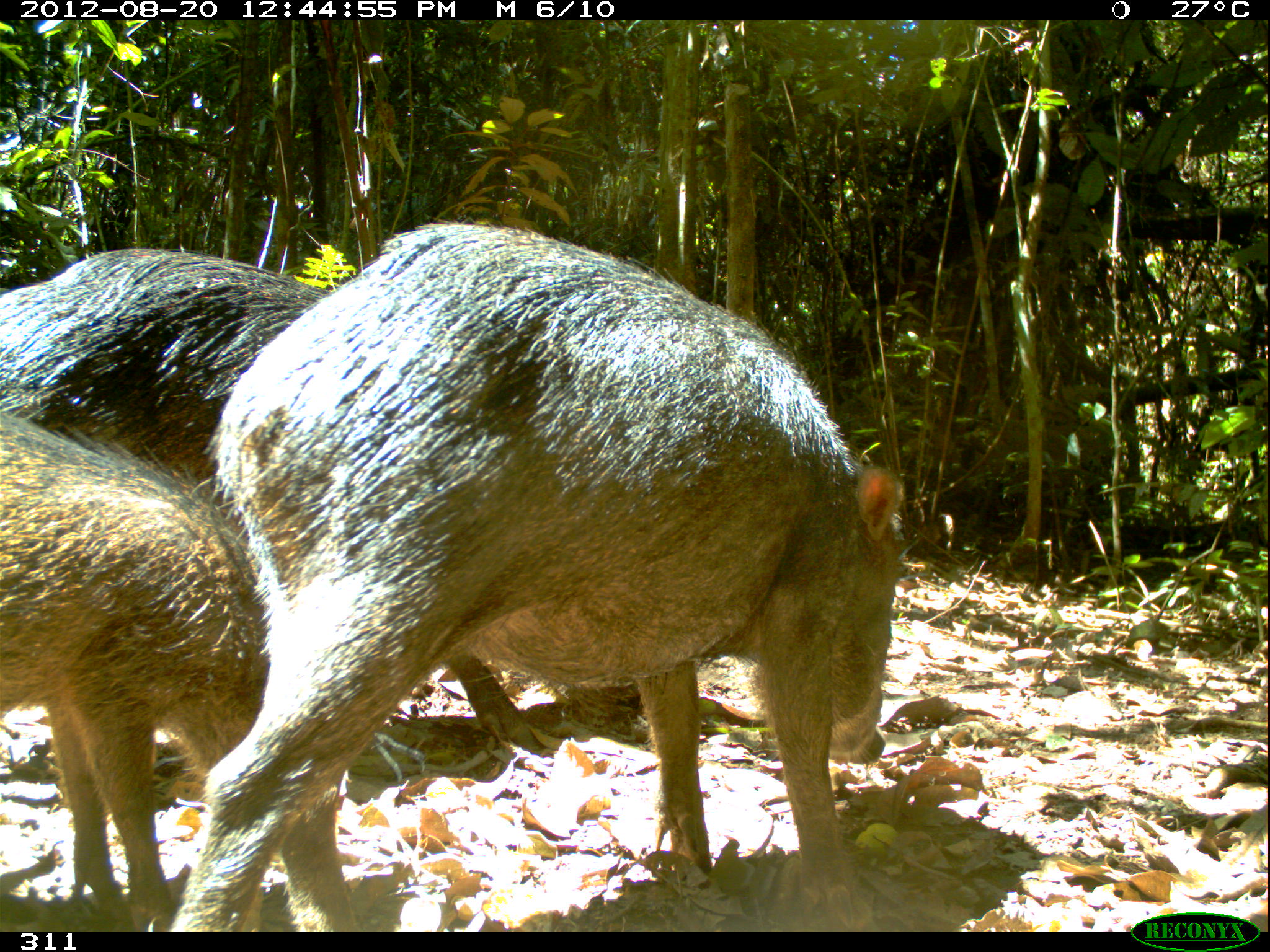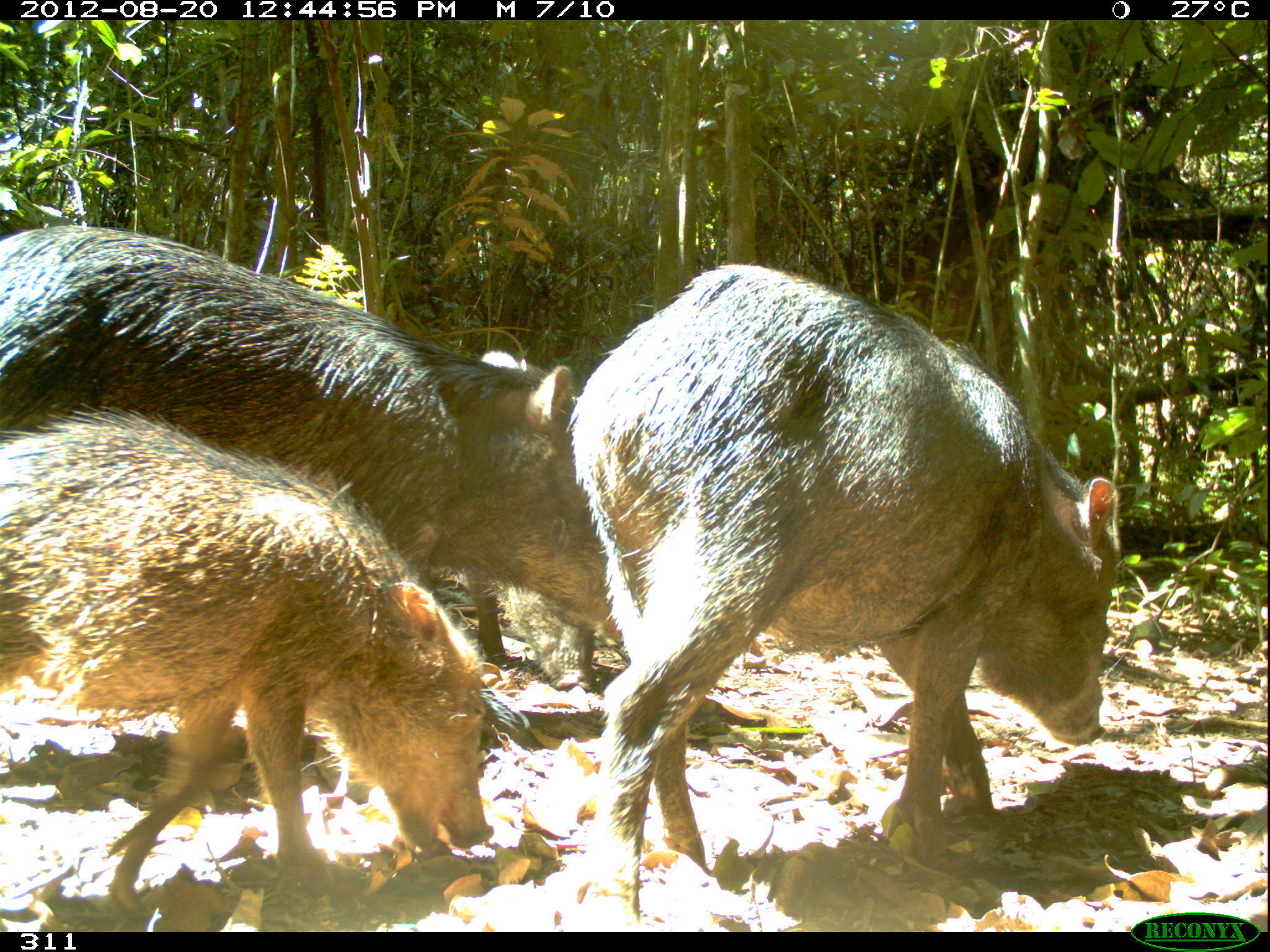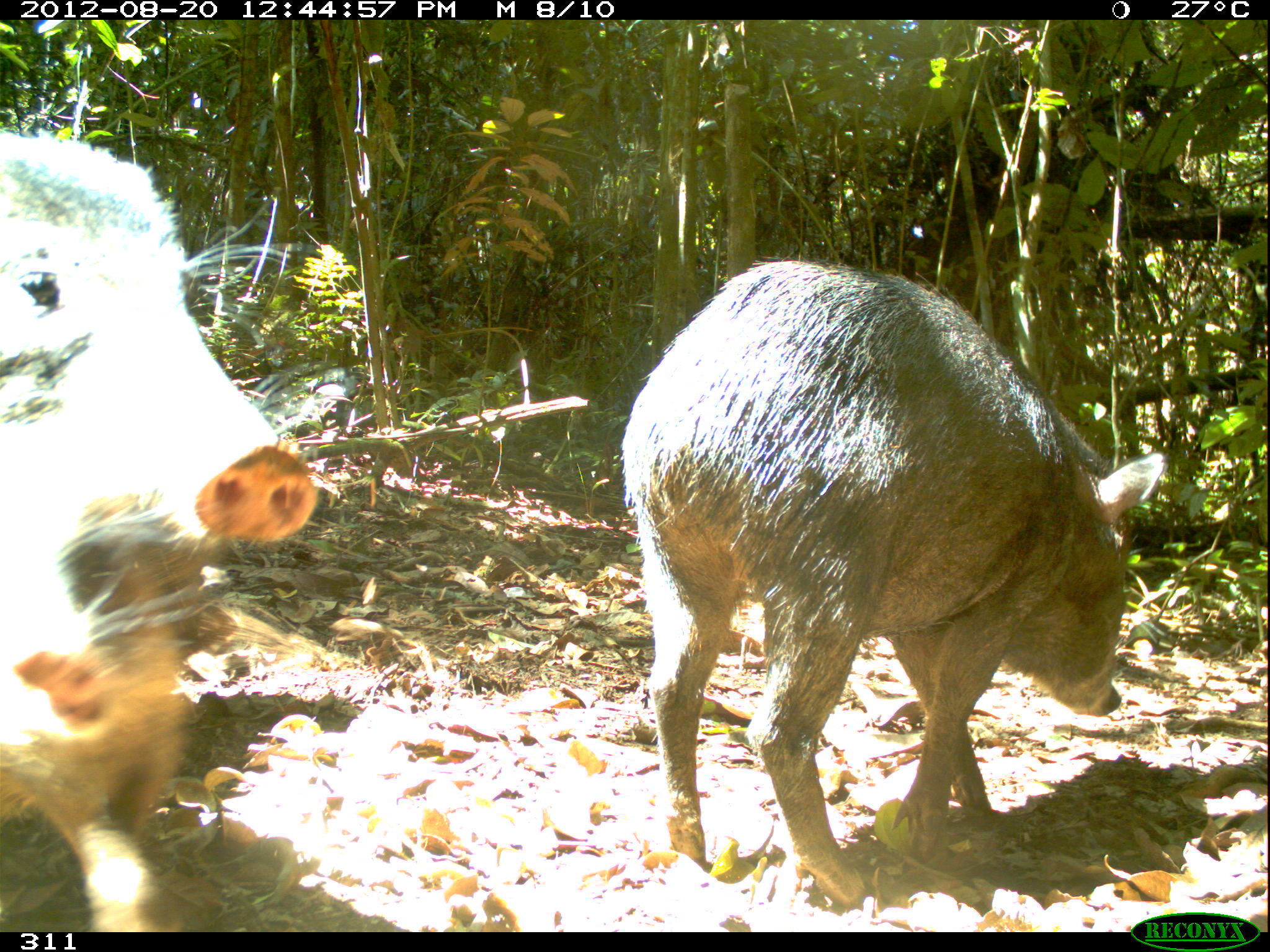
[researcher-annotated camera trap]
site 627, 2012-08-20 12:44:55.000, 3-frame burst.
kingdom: Animalia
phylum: Chordata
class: Mammalia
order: Artiodactyla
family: Tayassuidae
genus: Tayassu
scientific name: Tayassu pecari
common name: white-lipped peccary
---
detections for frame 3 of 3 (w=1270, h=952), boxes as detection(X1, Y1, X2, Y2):
tayassu pecari: detection(620, 257, 1164, 907); detection(0, 129, 315, 546); detection(0, 488, 206, 932)